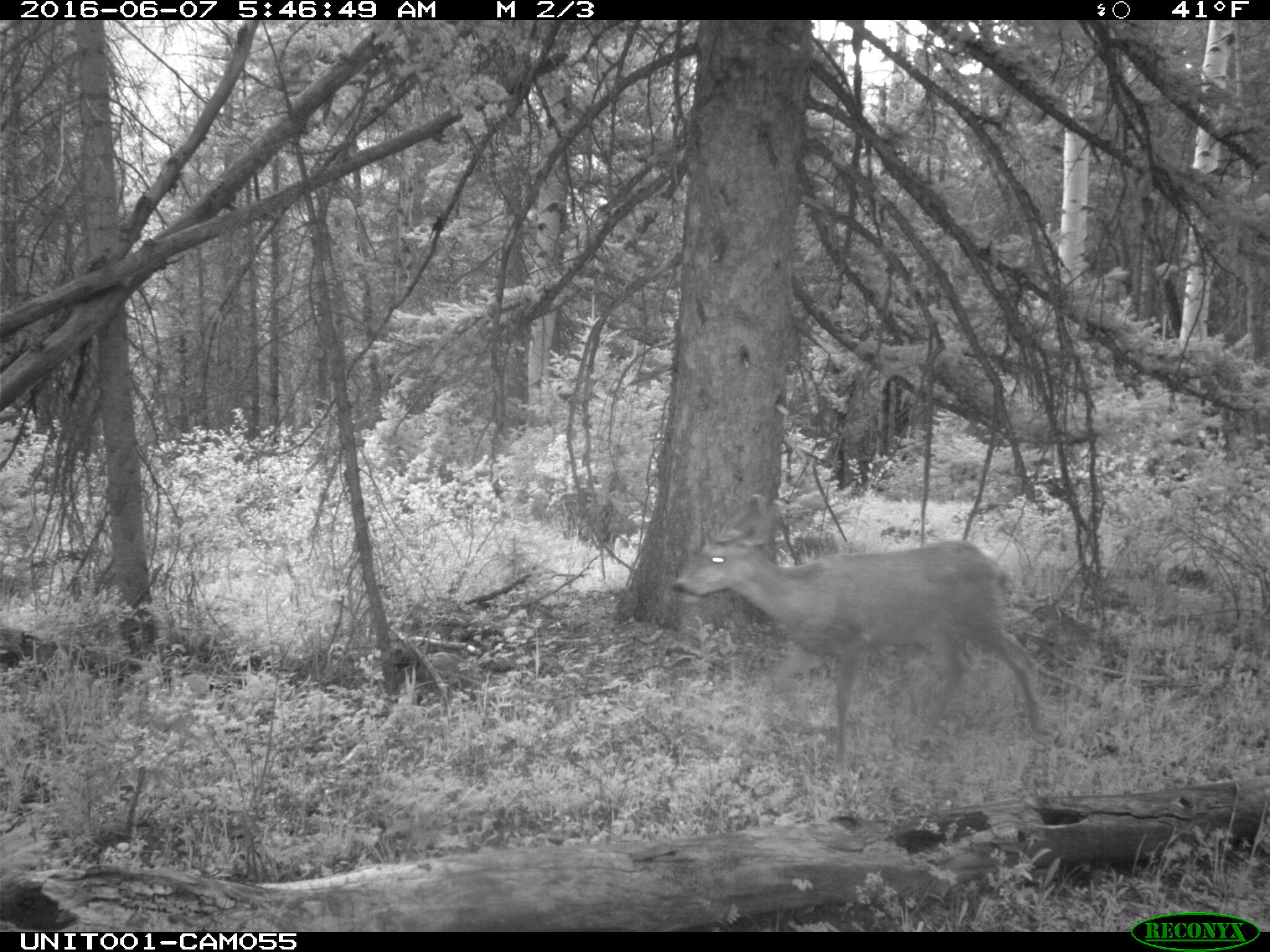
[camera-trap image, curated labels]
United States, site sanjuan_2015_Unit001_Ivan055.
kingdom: Animalia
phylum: Chordata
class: Mammalia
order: Artiodactyla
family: Cervidae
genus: Odocoileus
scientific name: Odocoileus hemionus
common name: mule deer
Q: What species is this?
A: Odocoileus hemionus (mule deer).